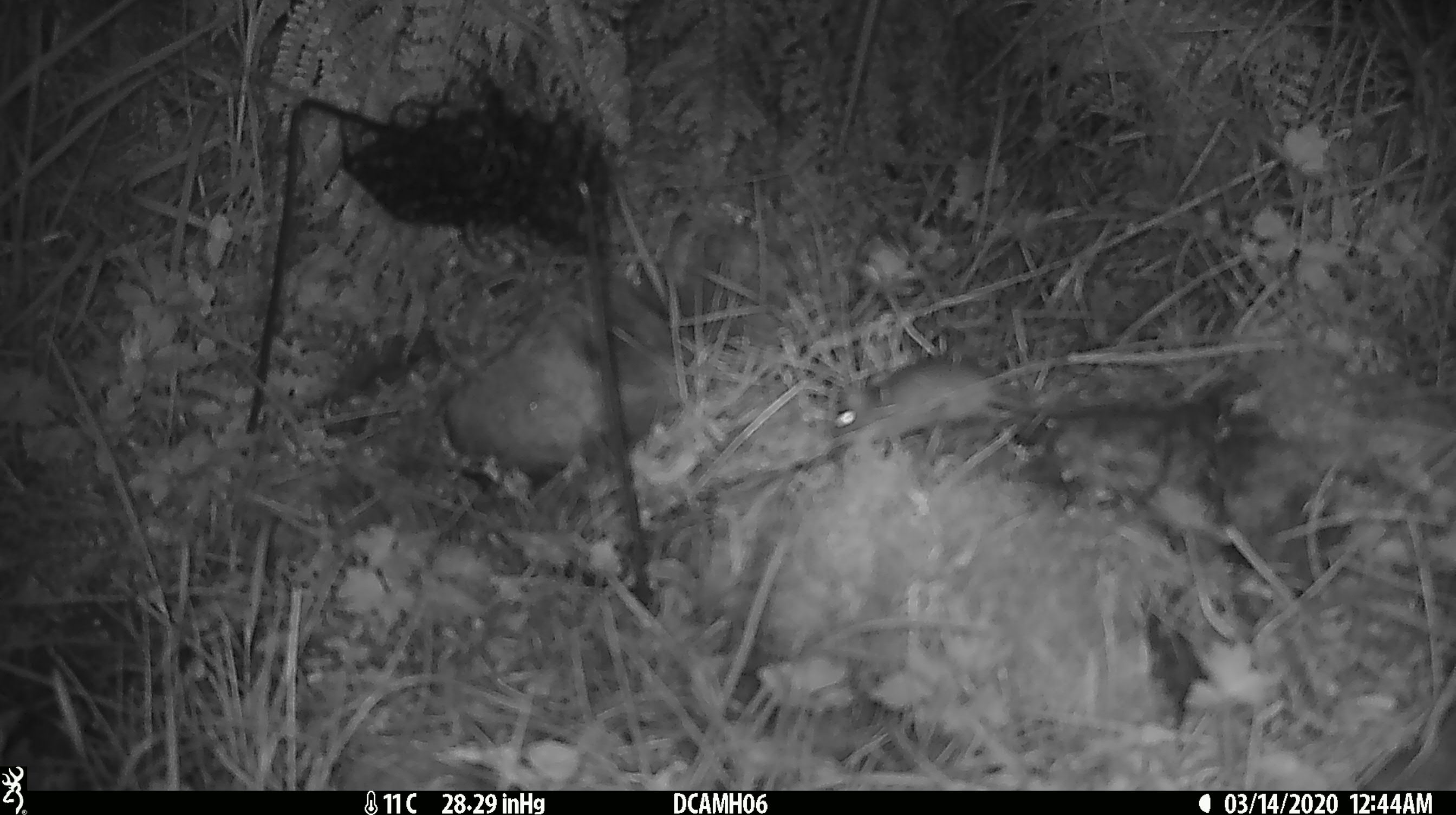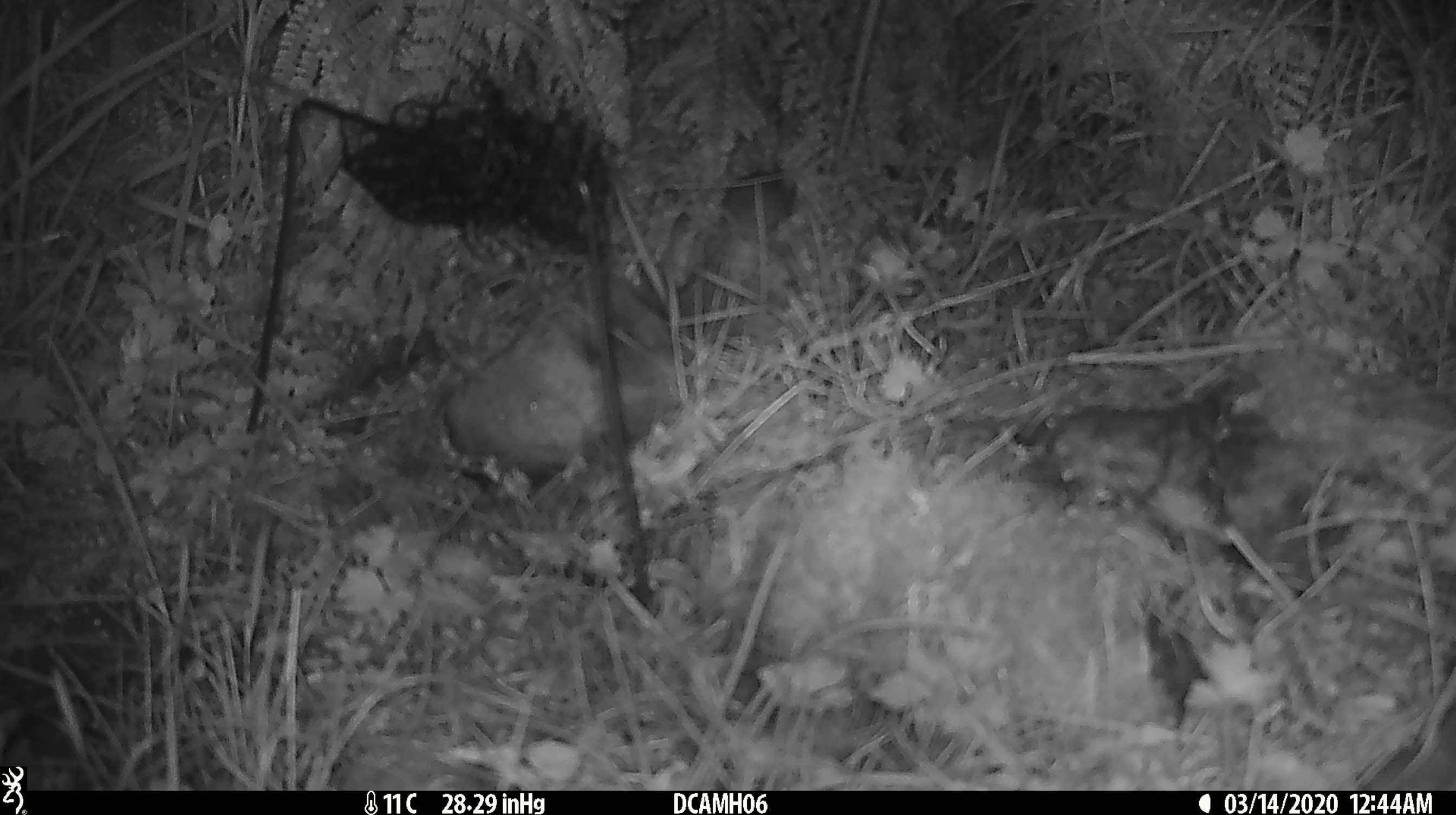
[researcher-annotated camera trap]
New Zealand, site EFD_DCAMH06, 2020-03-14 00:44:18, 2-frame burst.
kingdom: Animalia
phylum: Chordata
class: Mammalia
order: Rodentia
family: Muridae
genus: Mus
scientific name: Mus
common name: mouse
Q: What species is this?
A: Mouse (Mus).